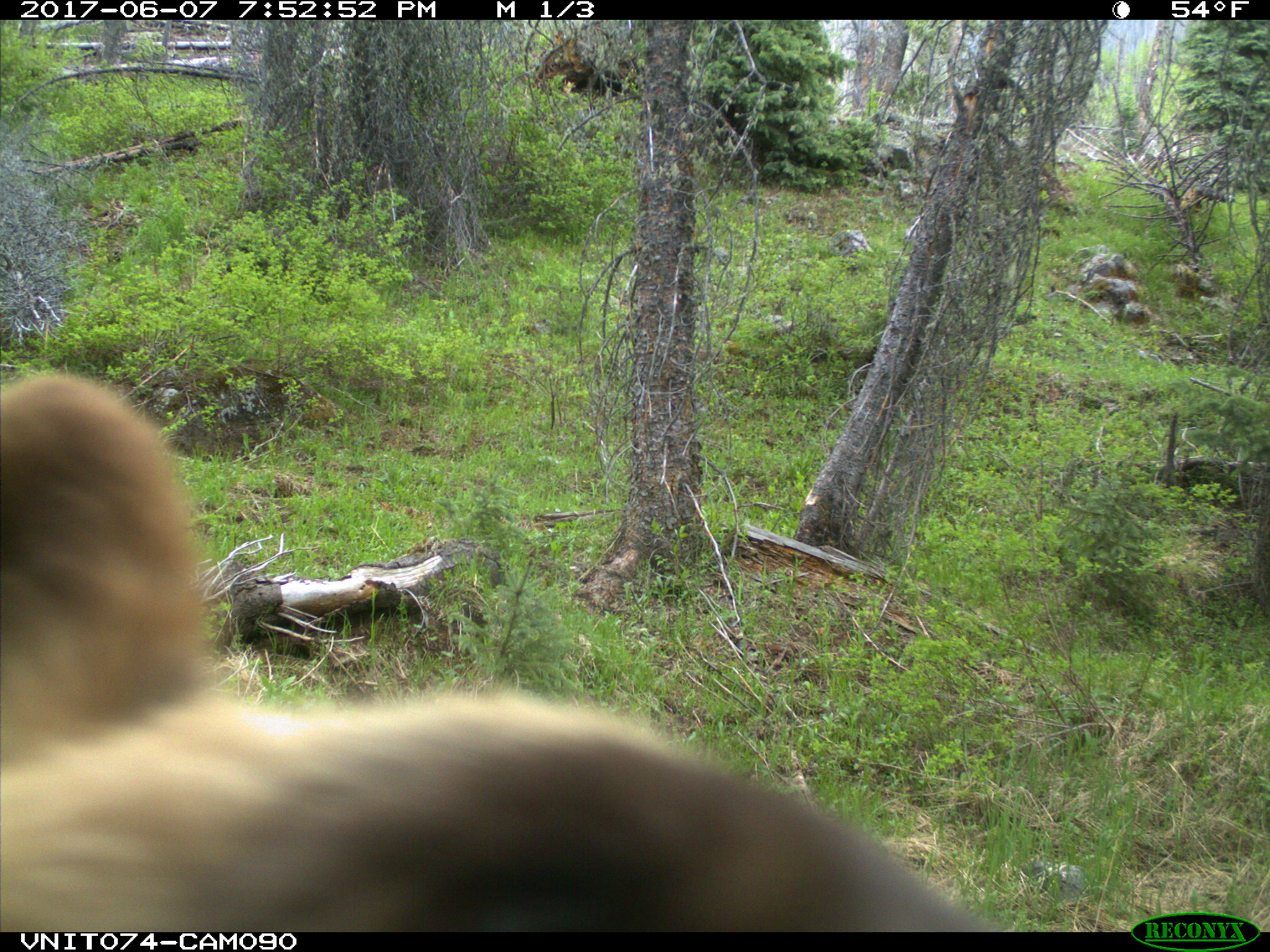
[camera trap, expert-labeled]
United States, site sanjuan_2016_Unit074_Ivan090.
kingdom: Animalia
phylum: Chordata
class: Mammalia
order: Carnivora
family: Ursidae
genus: Ursus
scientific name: Ursus americanus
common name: american black bear